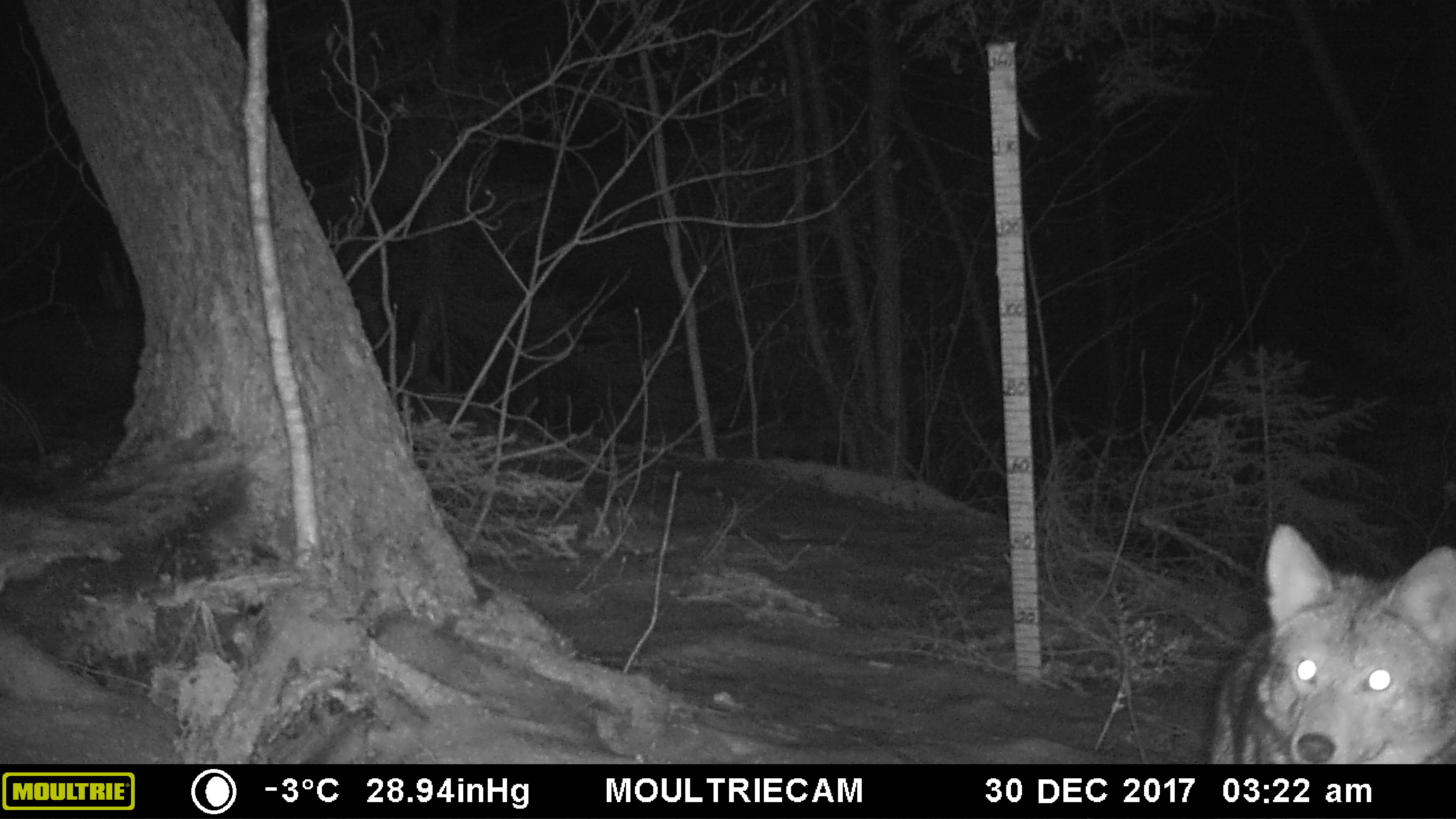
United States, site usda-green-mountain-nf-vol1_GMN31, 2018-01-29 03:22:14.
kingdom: Animalia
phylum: Chordata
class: Mammalia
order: Carnivora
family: Canidae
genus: Canis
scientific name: Canis latrans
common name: coyote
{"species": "coyote (Canis latrans)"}